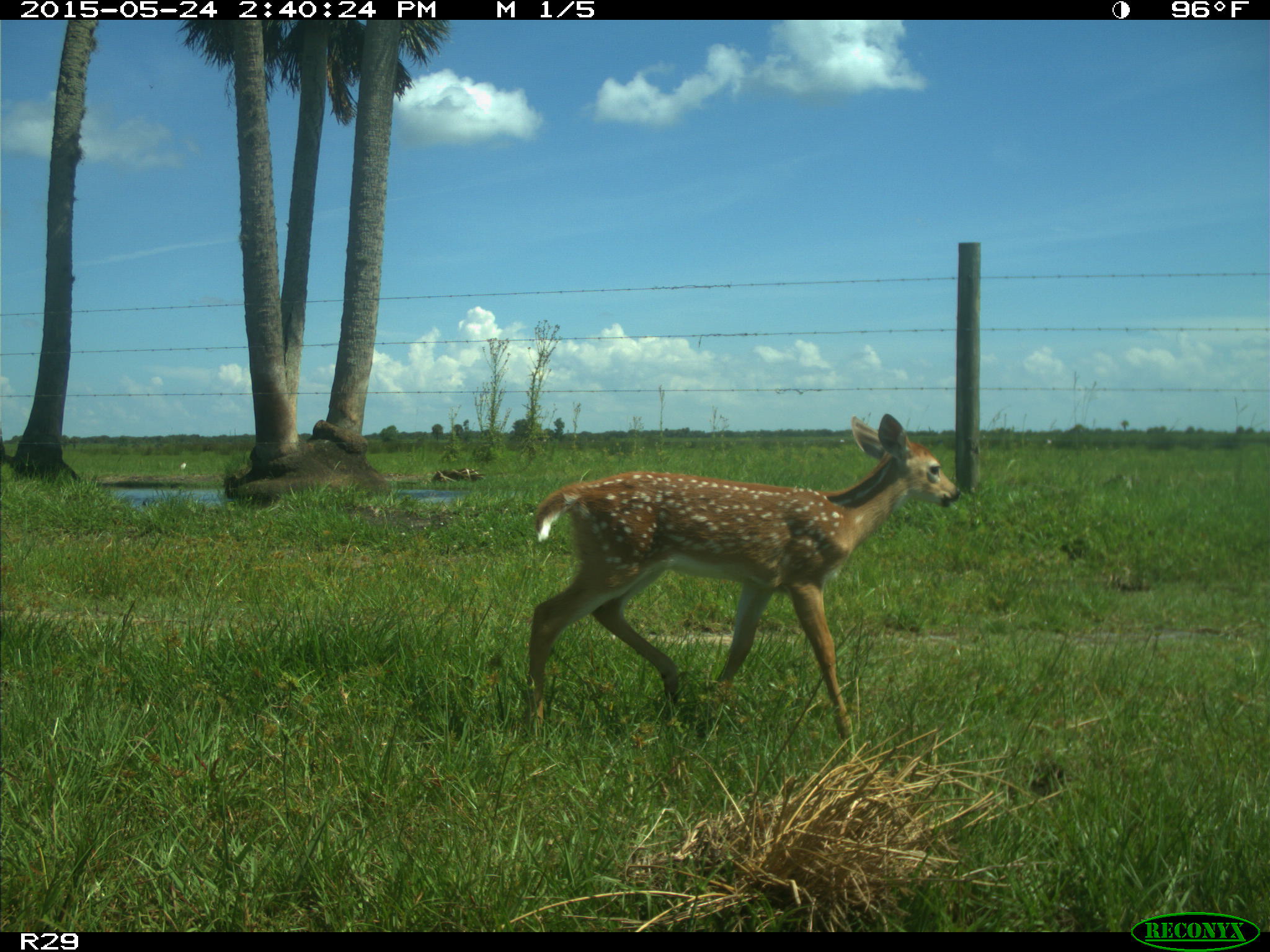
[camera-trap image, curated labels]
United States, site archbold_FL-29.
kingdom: Animalia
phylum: Chordata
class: Mammalia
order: Artiodactyla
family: Cervidae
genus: Odocoileus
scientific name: Odocoileus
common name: deer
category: unidentified deer